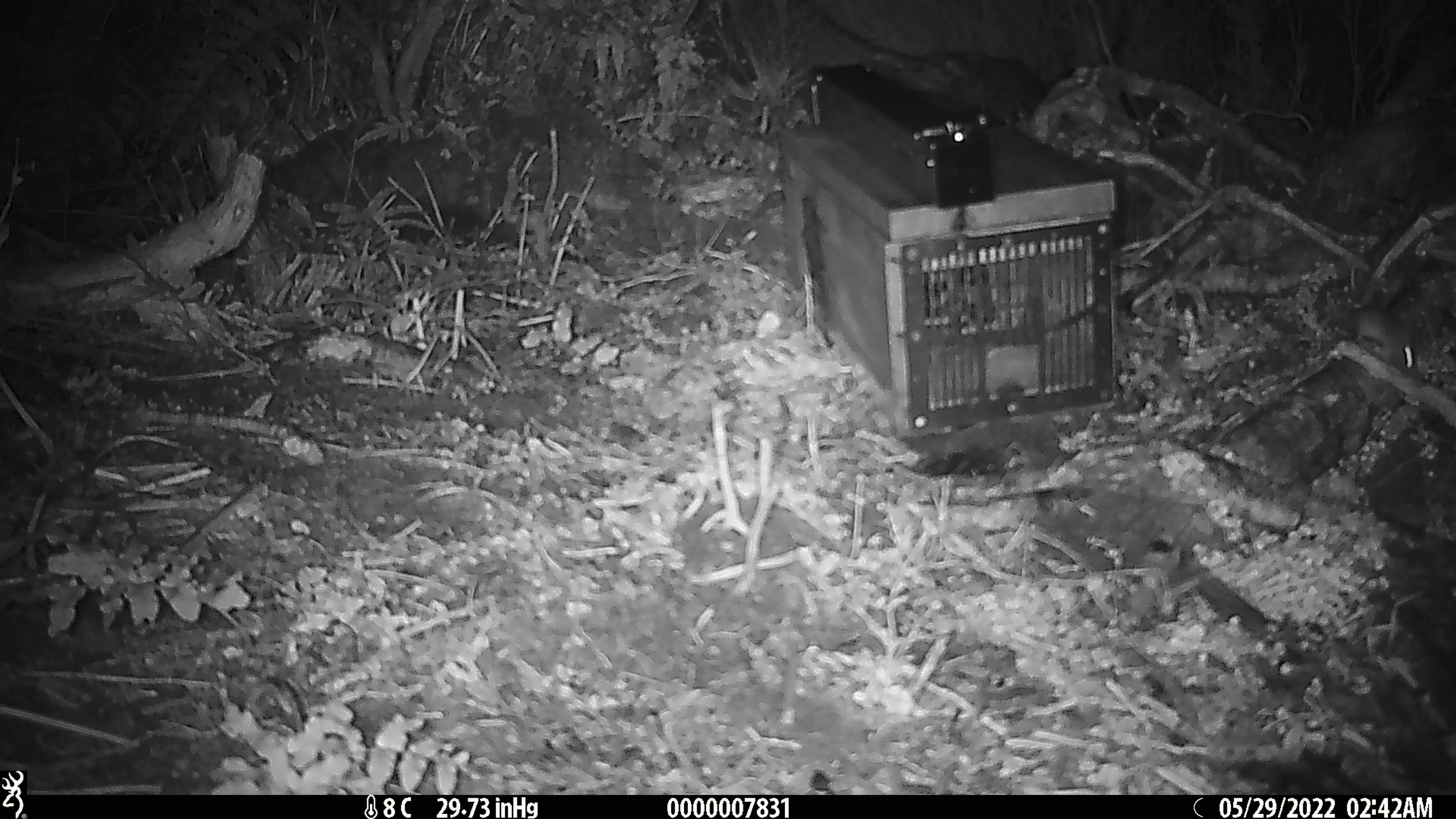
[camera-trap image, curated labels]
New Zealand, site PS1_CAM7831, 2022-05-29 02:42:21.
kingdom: Animalia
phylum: Chordata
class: Mammalia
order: Rodentia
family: Muridae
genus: Mus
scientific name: Mus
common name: mouse